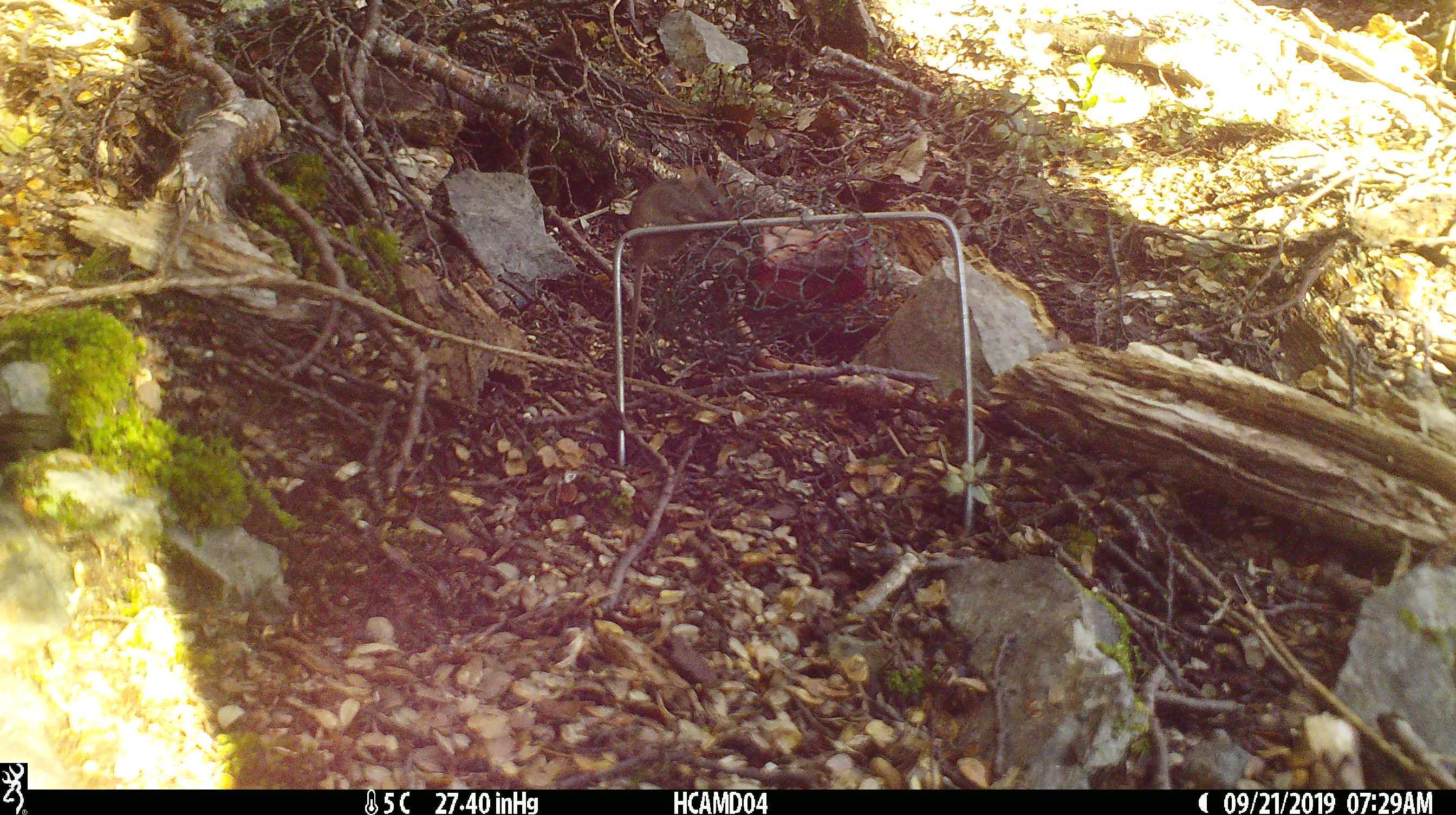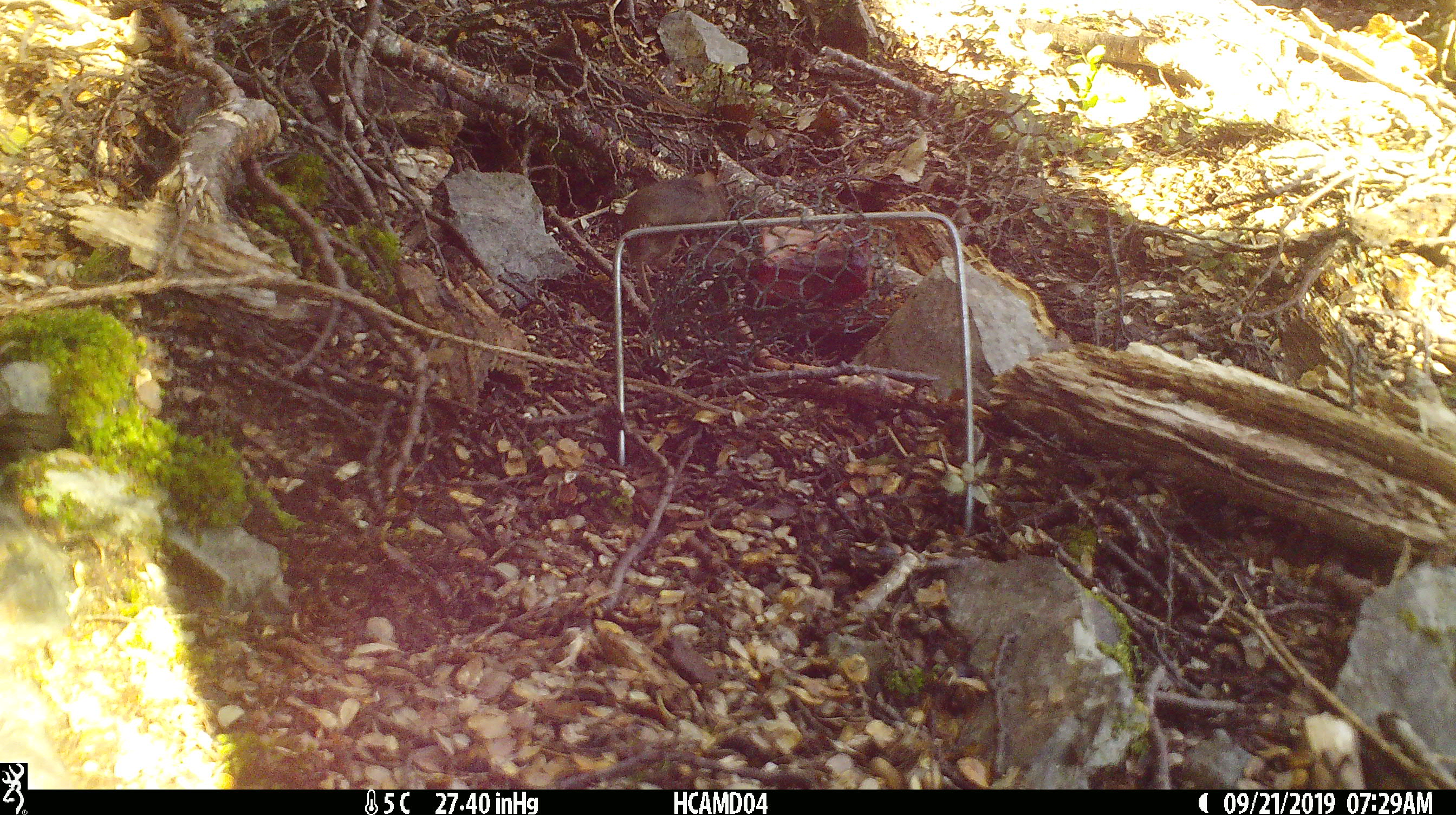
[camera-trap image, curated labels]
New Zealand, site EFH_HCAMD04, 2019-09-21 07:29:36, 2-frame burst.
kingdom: Animalia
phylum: Chordata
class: Mammalia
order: Rodentia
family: Muridae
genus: Mus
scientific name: Mus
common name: mouse